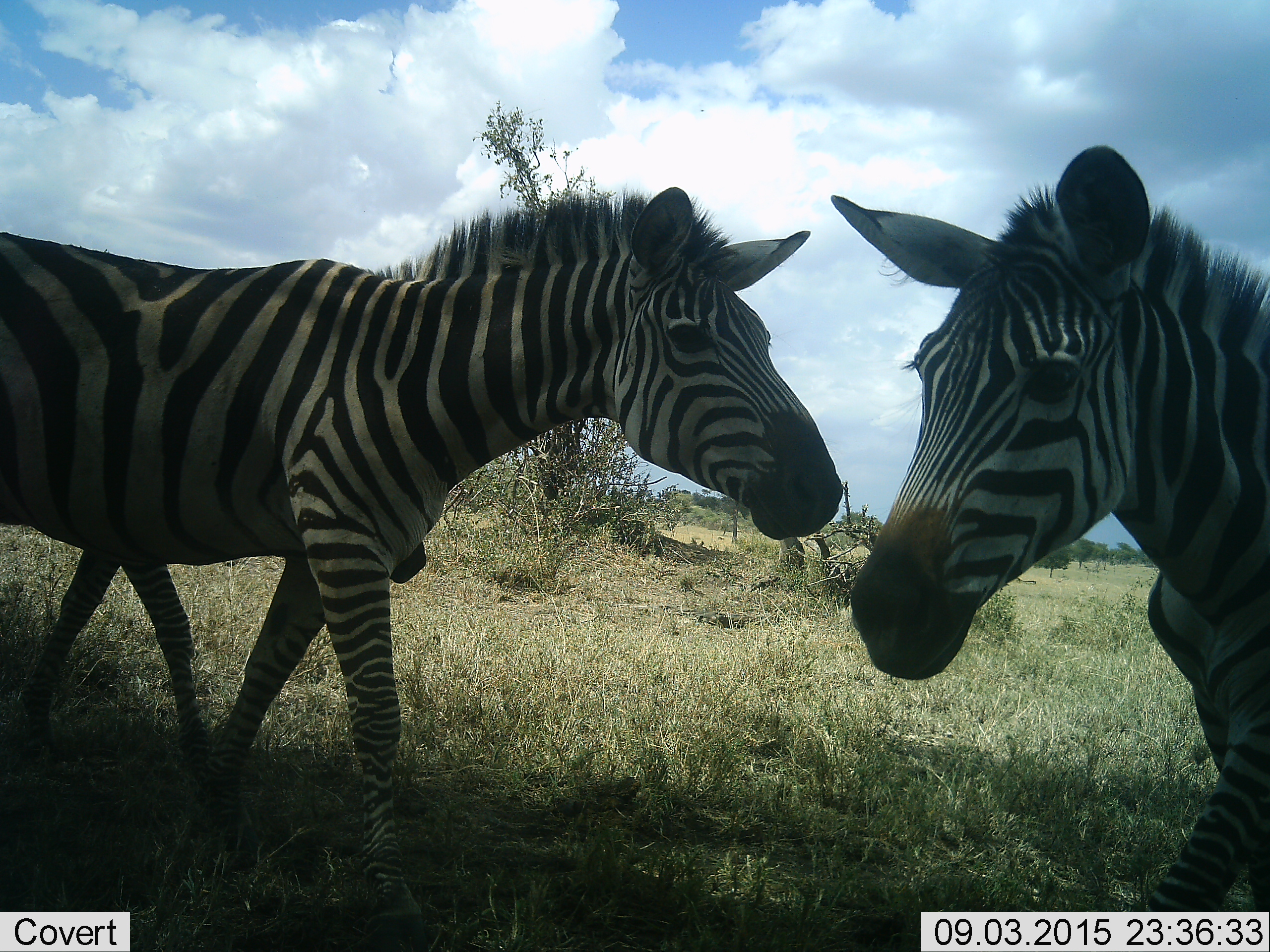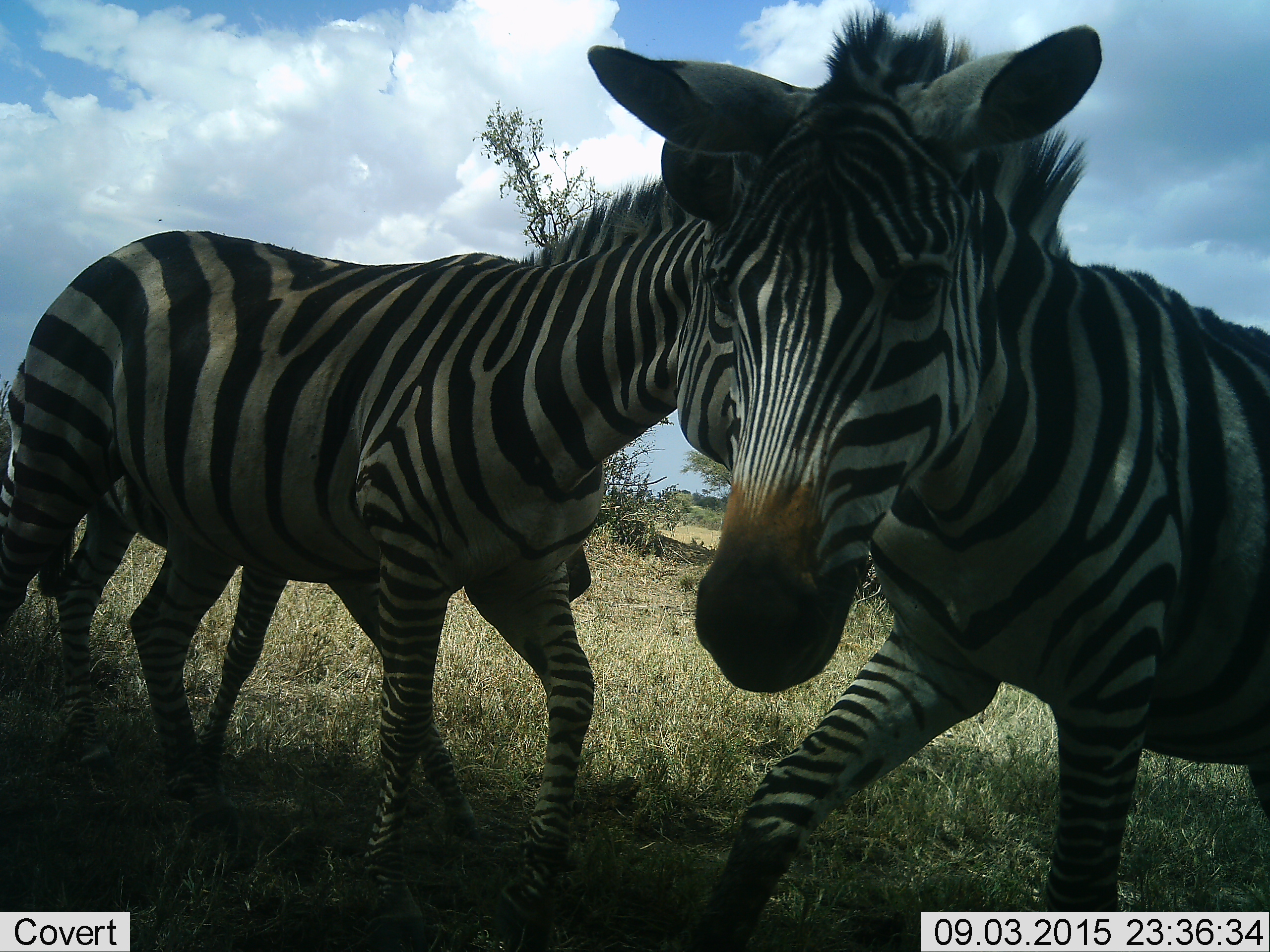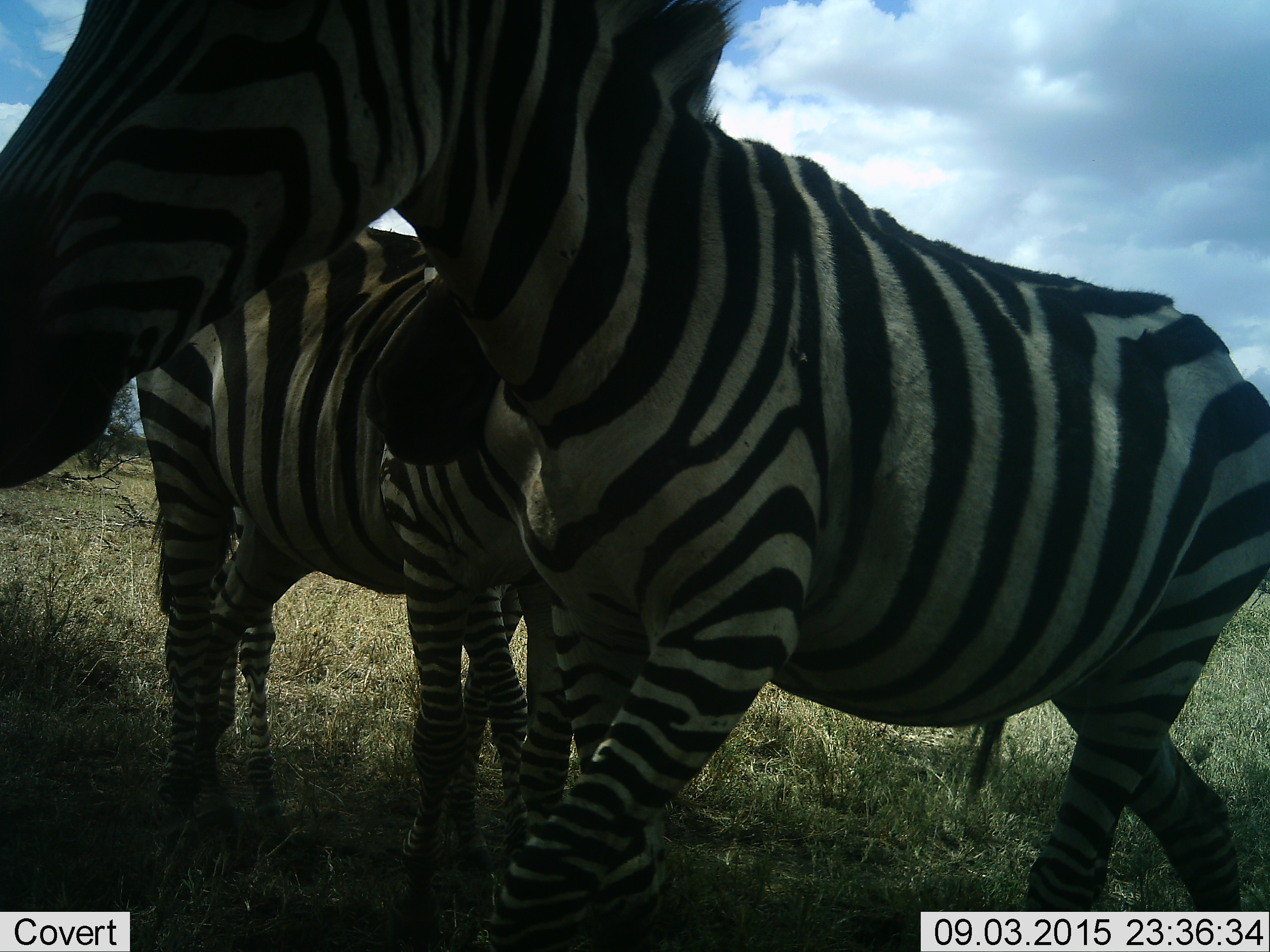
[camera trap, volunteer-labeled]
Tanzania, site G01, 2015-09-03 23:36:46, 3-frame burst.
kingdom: Animalia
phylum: Chordata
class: Mammalia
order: Perissodactyla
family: Equidae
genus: Equus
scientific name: Equus quagga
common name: plains zebra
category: zebra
Zebra (plains zebra) (Equus quagga), count 3. Behavior (volunteer vote fractions): standing 26%, resting 5%, moving 63%, interacting 47%. Young present (vote fraction): 53%. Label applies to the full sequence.